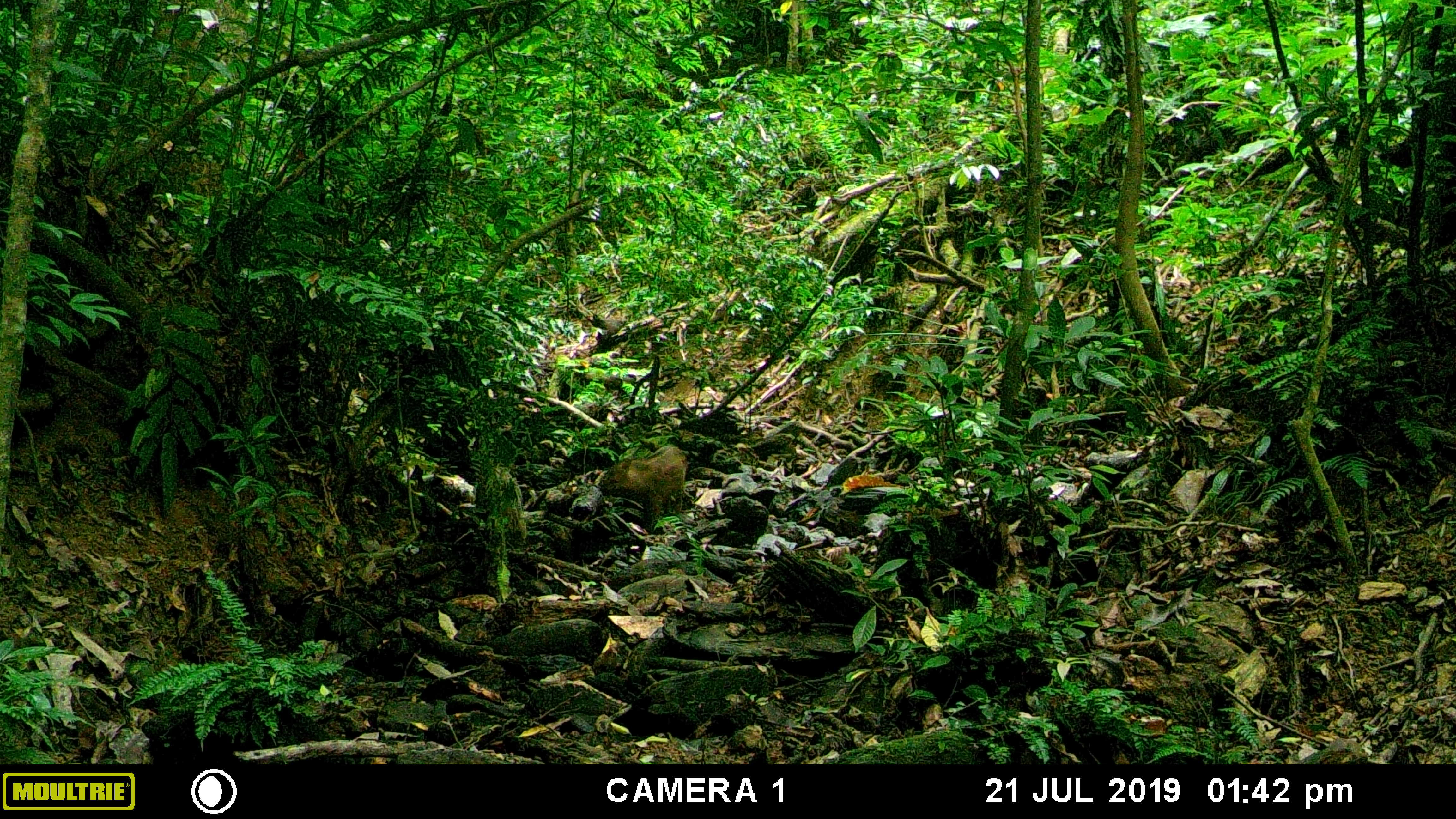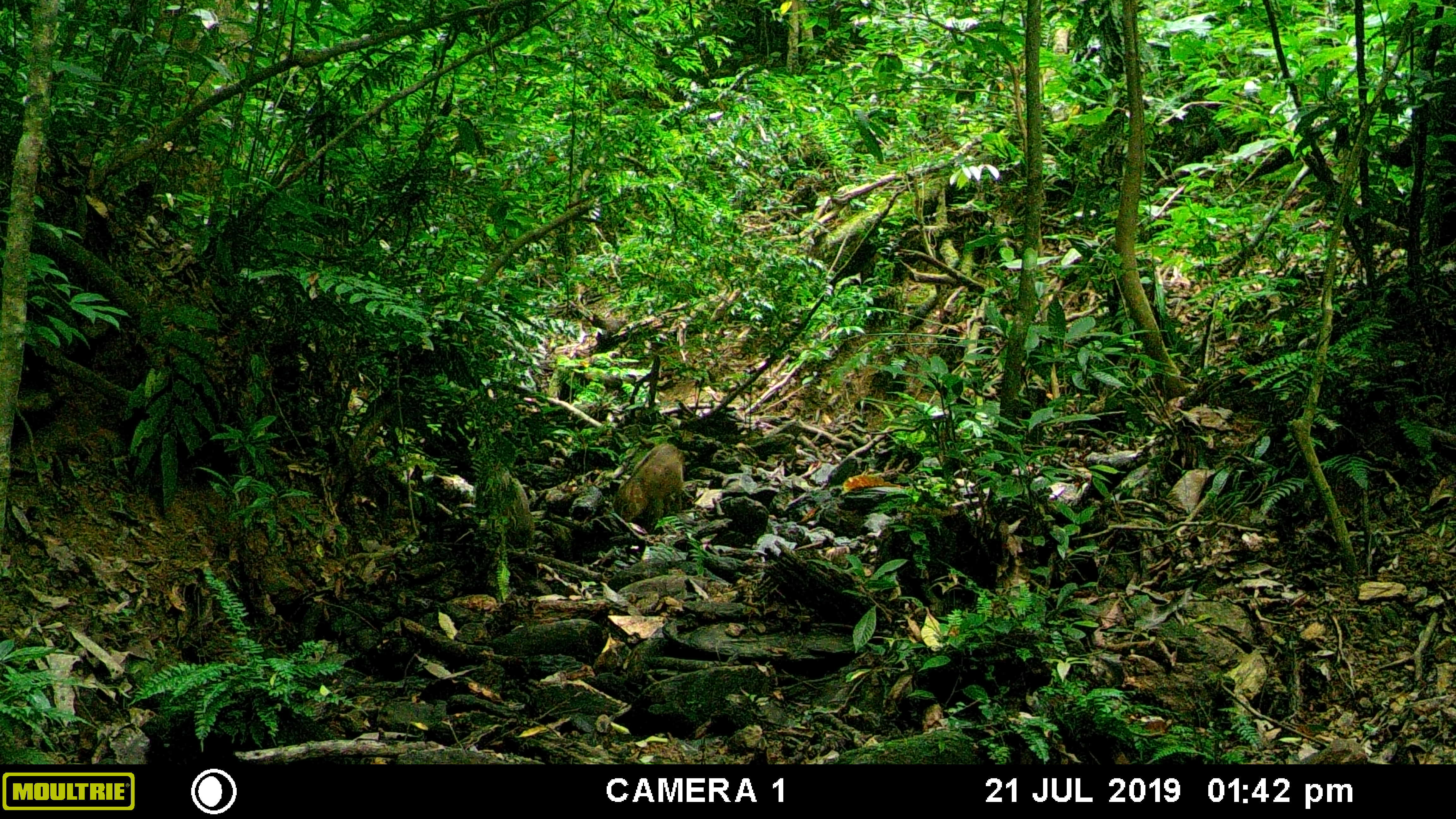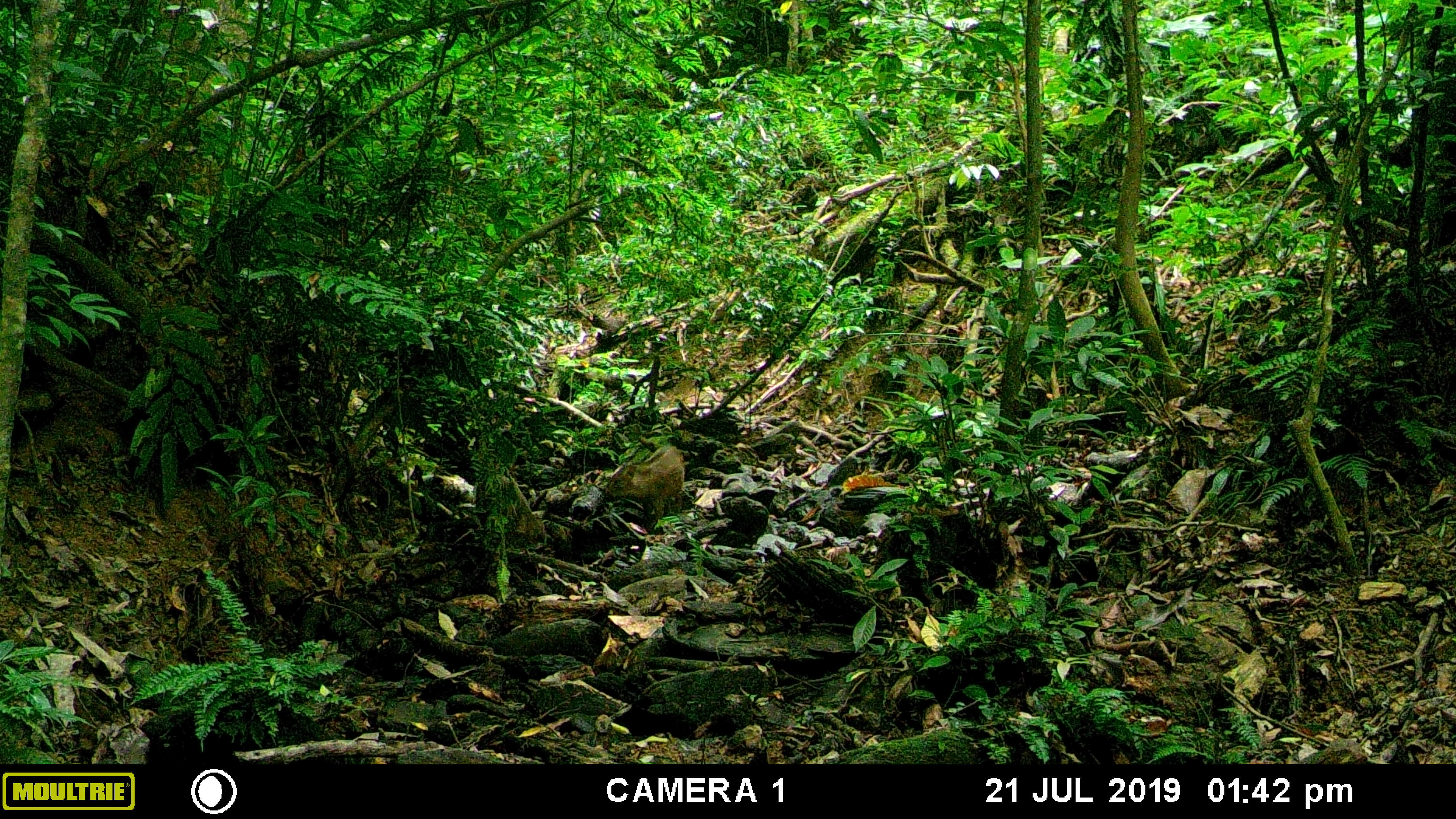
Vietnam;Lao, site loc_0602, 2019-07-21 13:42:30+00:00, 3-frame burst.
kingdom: Animalia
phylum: Chordata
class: Mammalia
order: Artiodactyla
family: Suidae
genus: Sus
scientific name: Sus scrofa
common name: eurasian wild pig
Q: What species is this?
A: Eurasian wild pig (Sus scrofa).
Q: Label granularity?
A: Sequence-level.